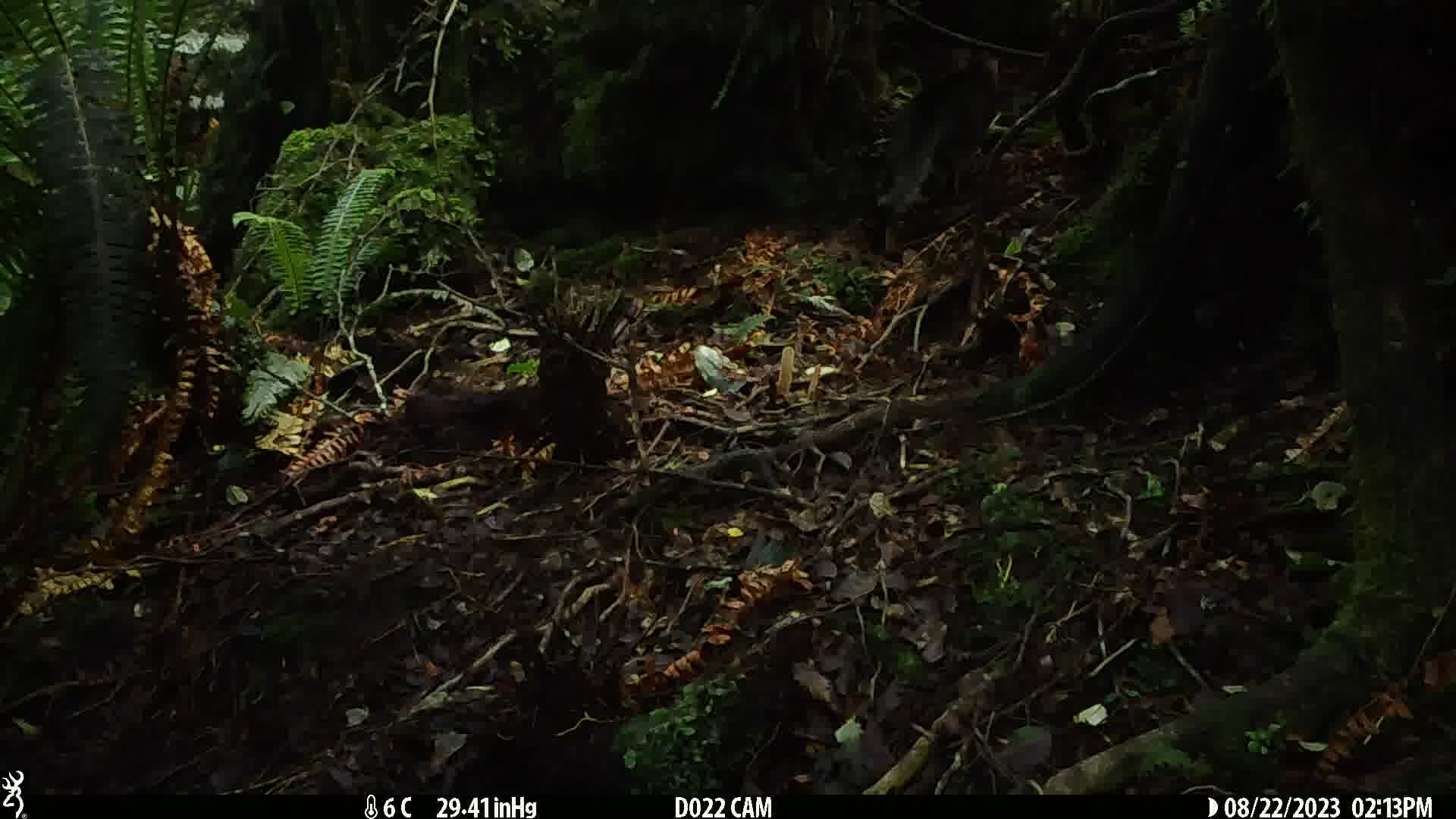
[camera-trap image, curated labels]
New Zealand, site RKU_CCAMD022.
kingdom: Animalia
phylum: Chordata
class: Mammalia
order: Carnivora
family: Felidae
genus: Felis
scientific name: Felis catus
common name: domestic cat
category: cat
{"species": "cat (domestic cat) (Felis catus)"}